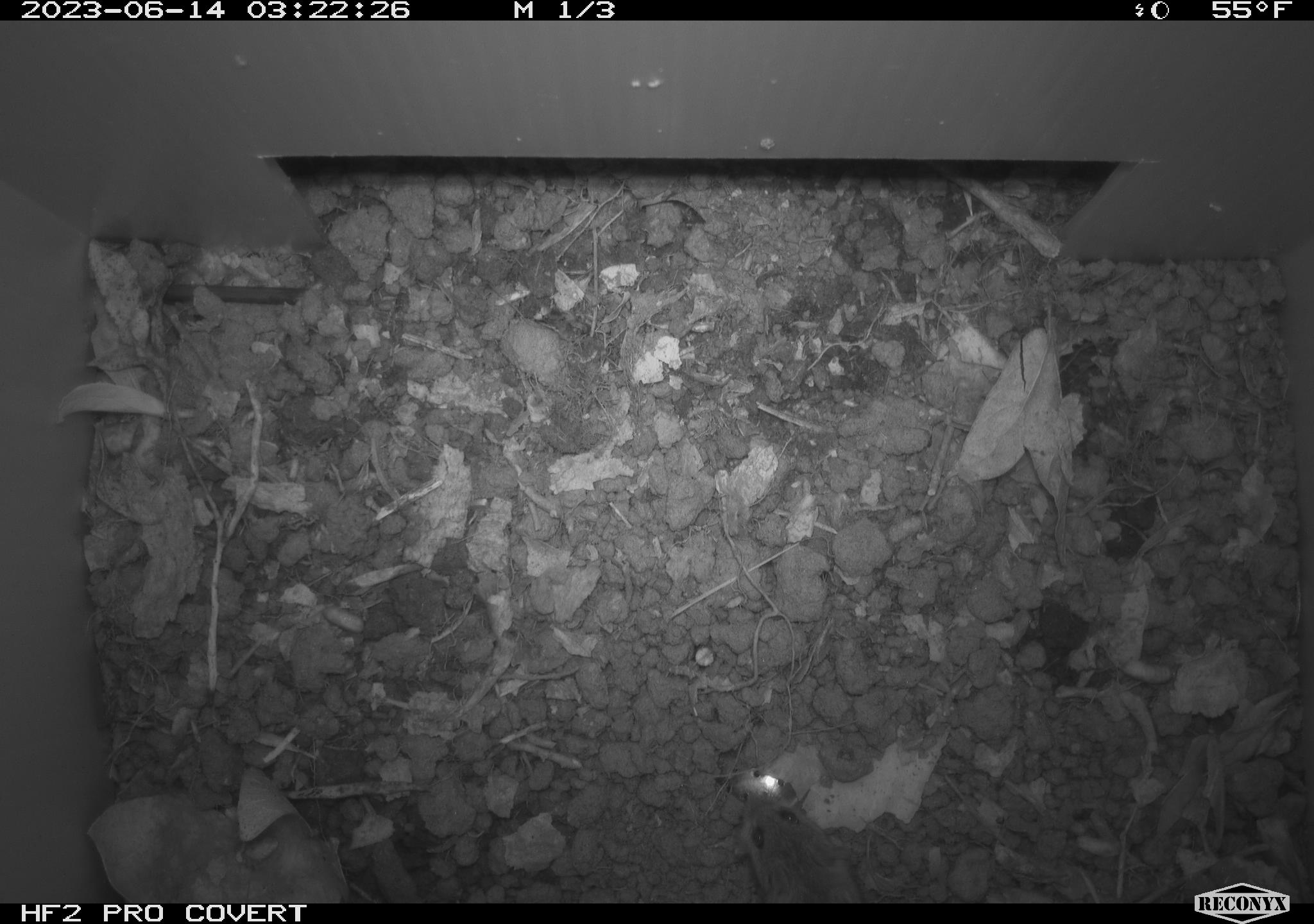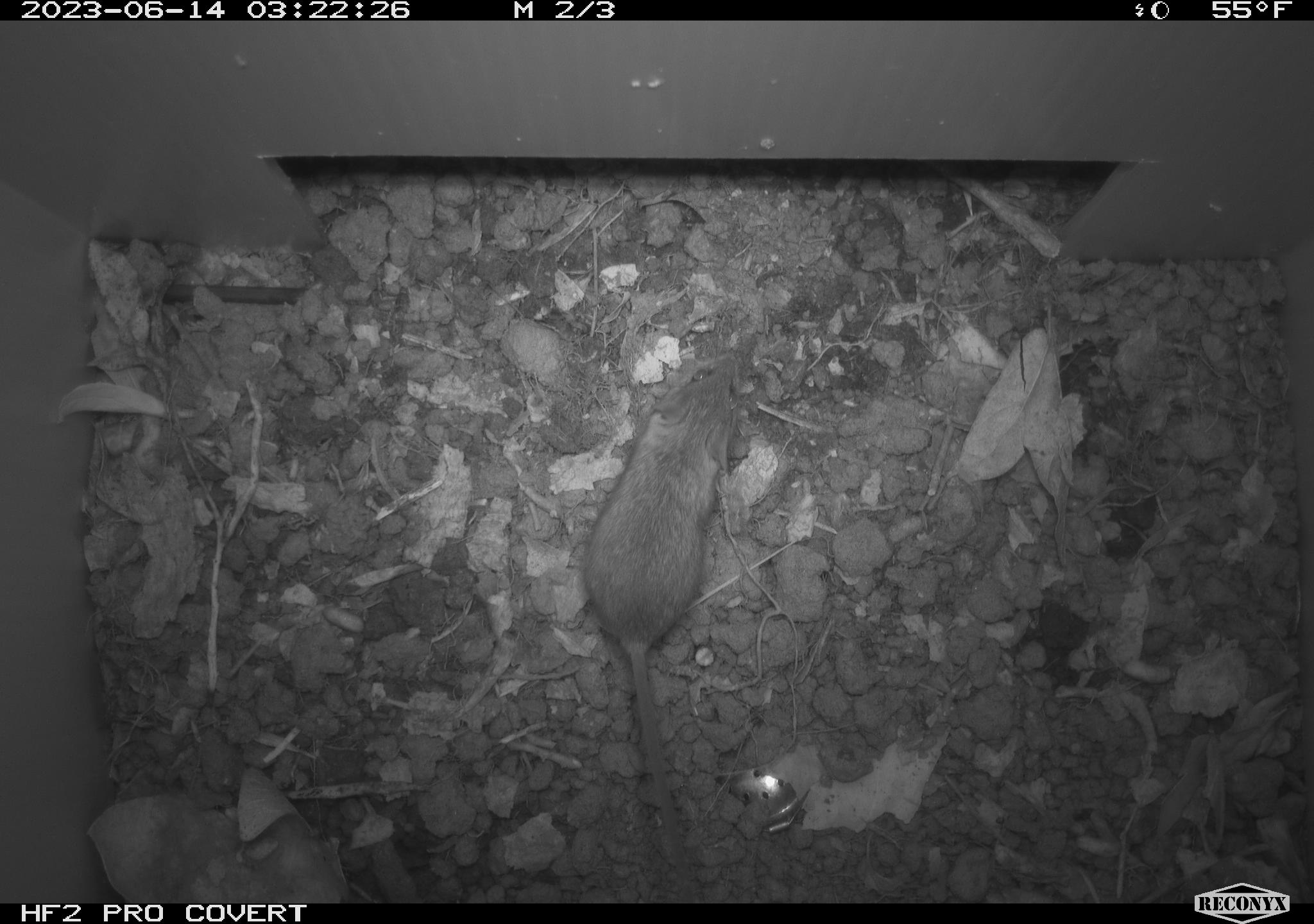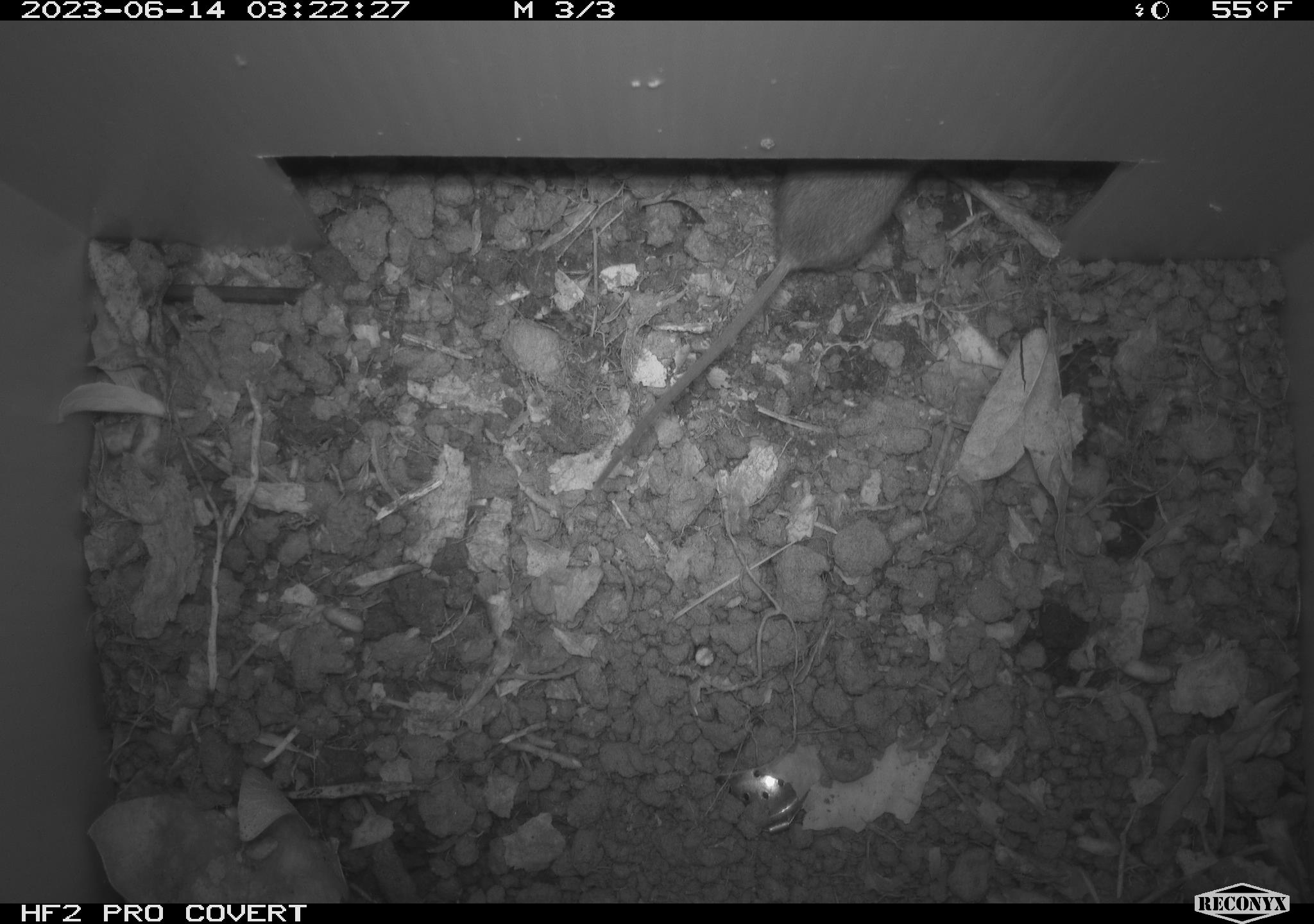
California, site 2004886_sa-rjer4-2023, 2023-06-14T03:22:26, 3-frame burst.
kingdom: Animalia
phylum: Chordata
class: Mammalia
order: Rodentia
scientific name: Rodentia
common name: mouse species